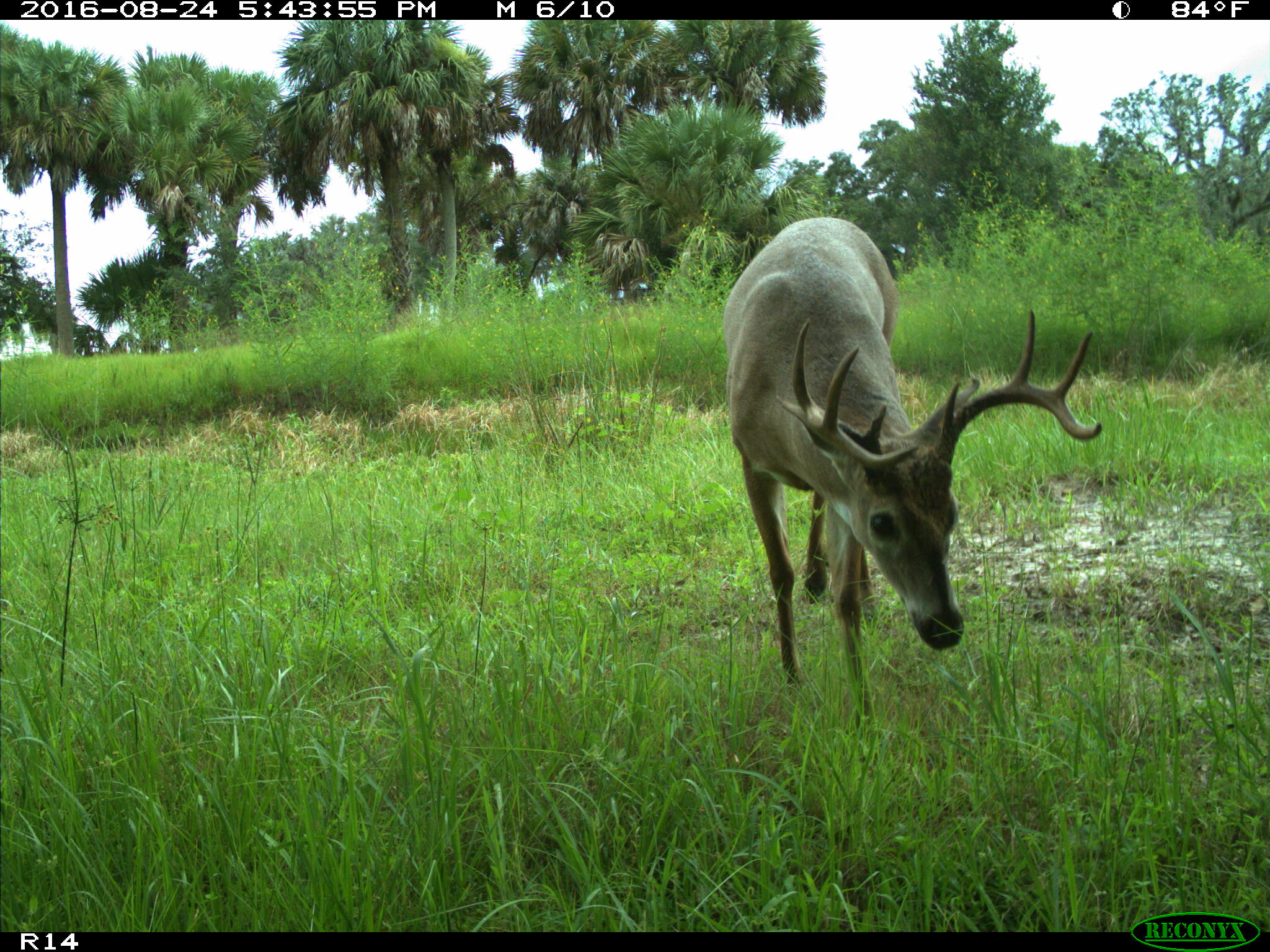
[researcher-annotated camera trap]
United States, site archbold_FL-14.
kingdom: Animalia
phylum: Chordata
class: Mammalia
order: Artiodactyla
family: Cervidae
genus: Odocoileus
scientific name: Odocoileus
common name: deer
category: unidentified deer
Unidentified deer (deer) (Odocoileus).